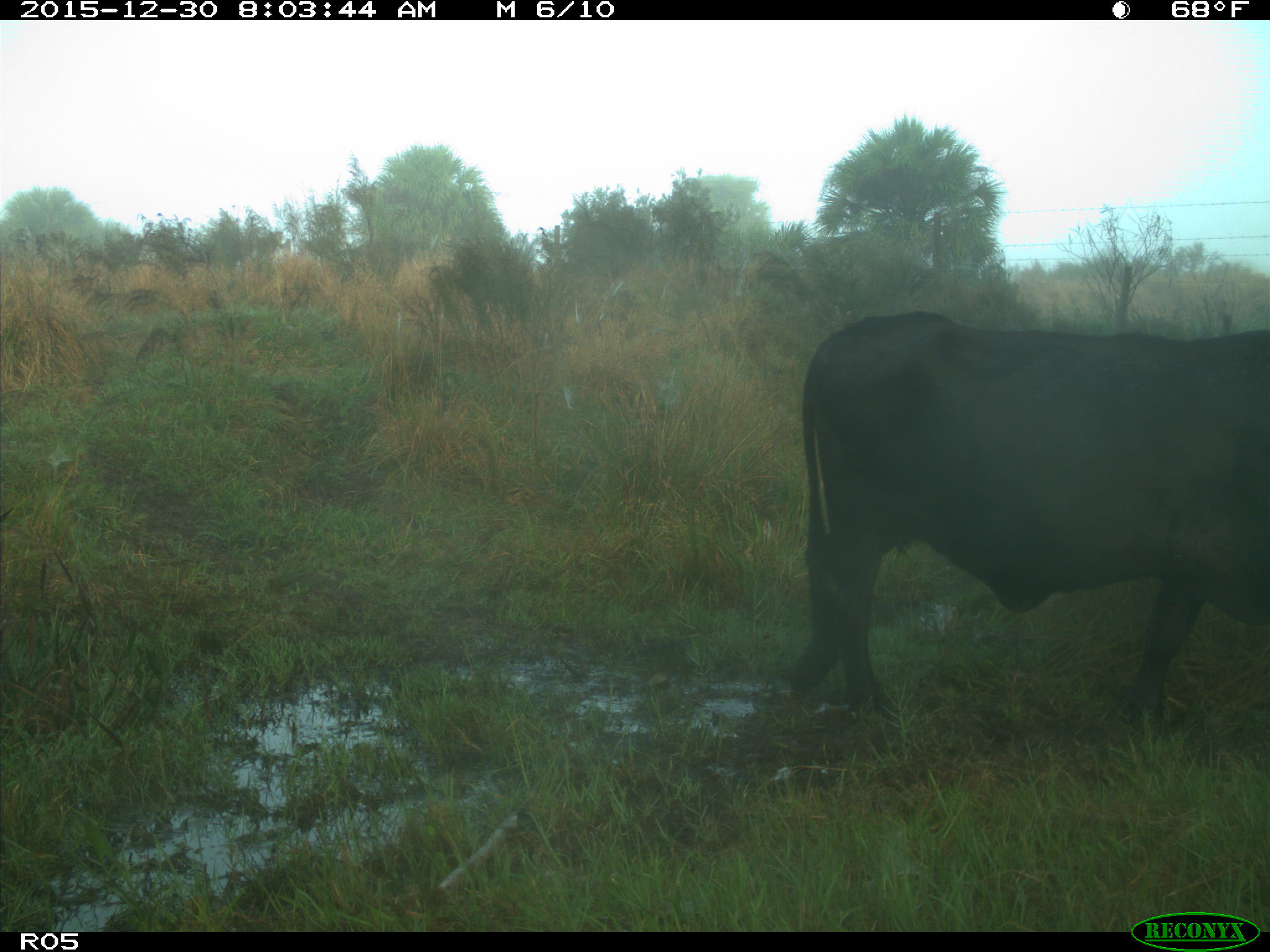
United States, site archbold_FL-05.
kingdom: Animalia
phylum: Chordata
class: Mammalia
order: Artiodactyla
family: Bovidae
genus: Bos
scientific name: Bos taurus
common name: domestic cow